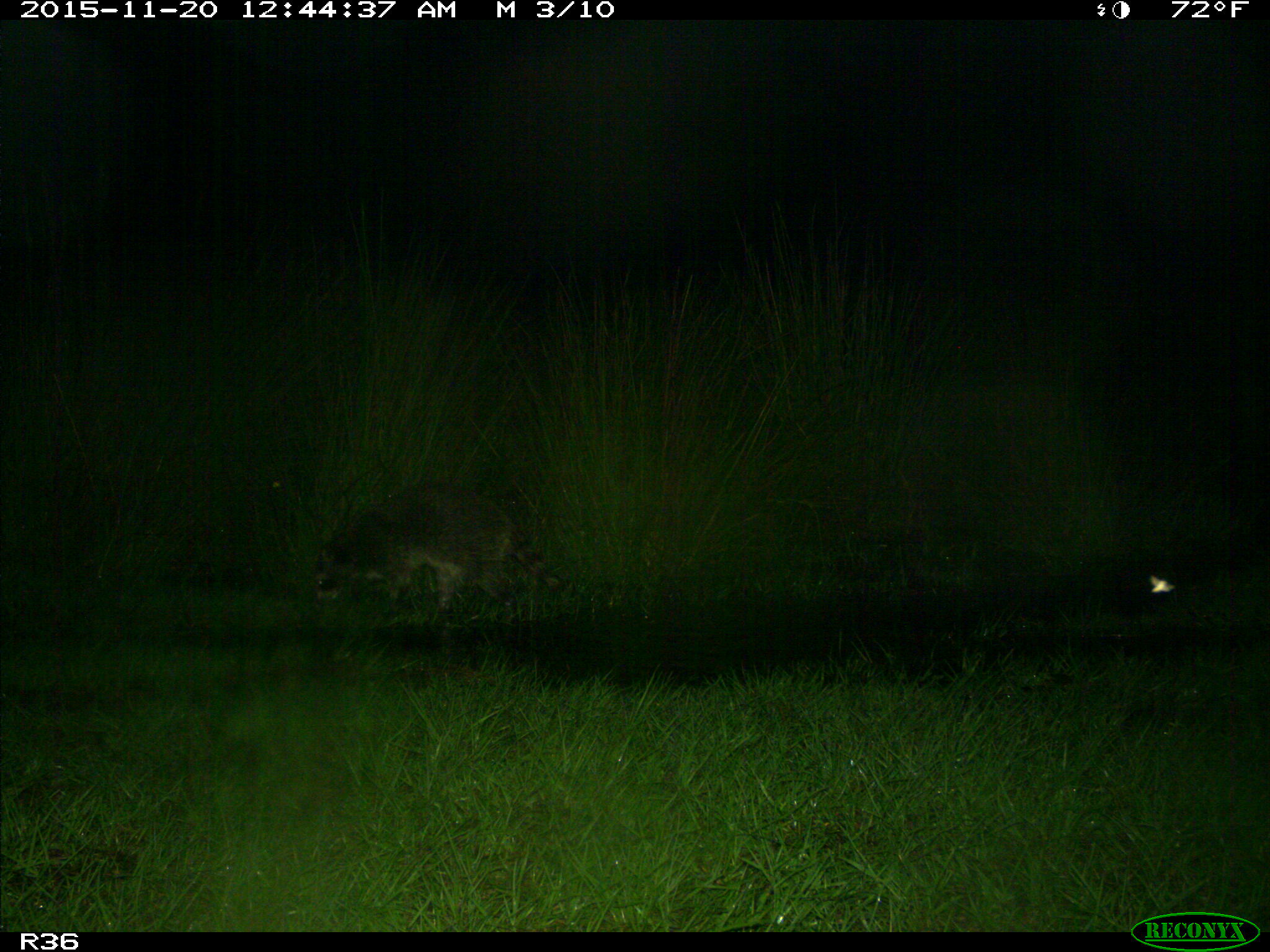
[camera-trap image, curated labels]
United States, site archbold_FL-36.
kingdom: Animalia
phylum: Chordata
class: Mammalia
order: Carnivora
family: Procyonidae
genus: Procyon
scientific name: Procyon lotor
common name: common raccoon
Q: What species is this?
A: Procyon lotor (common raccoon).